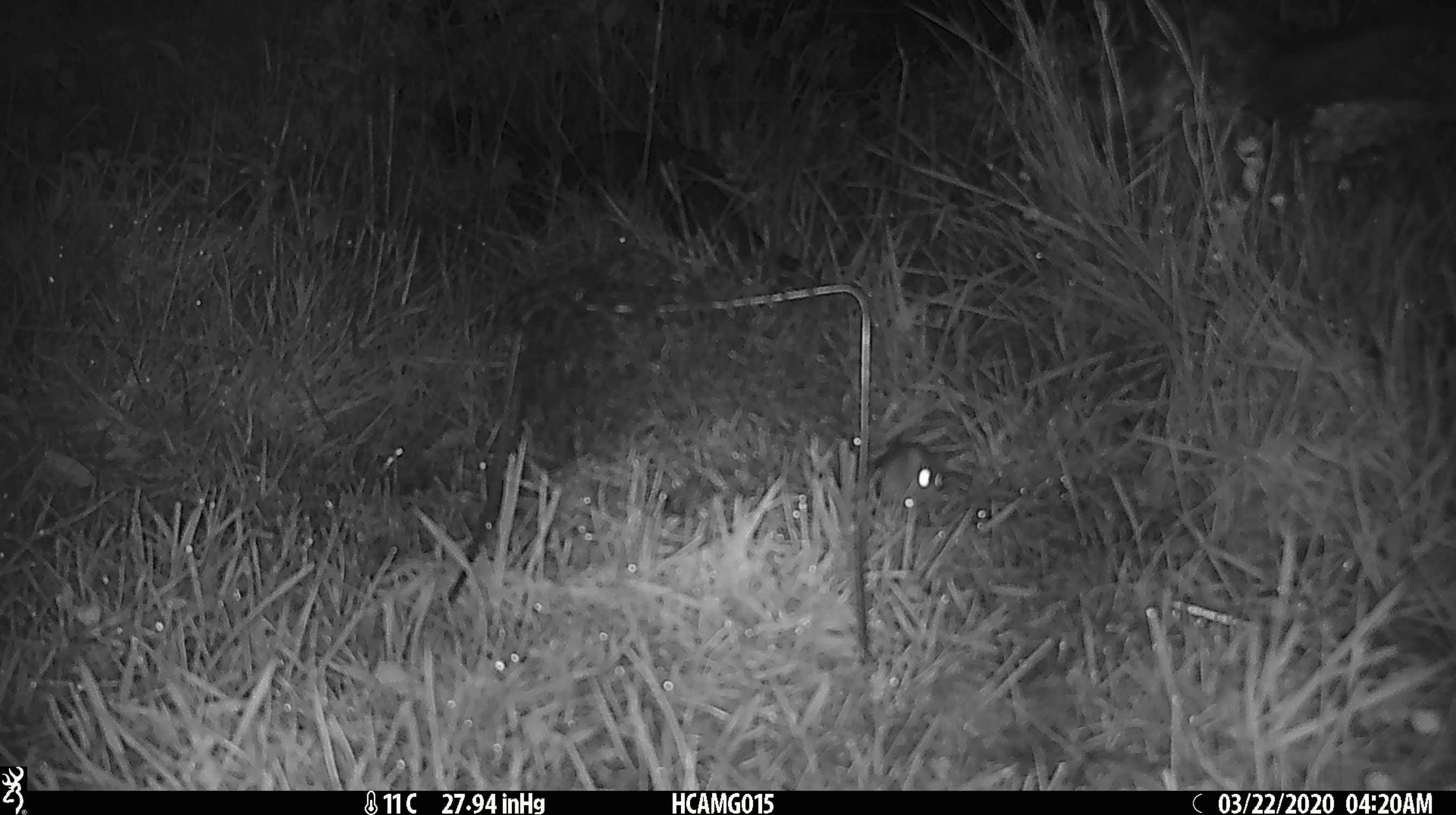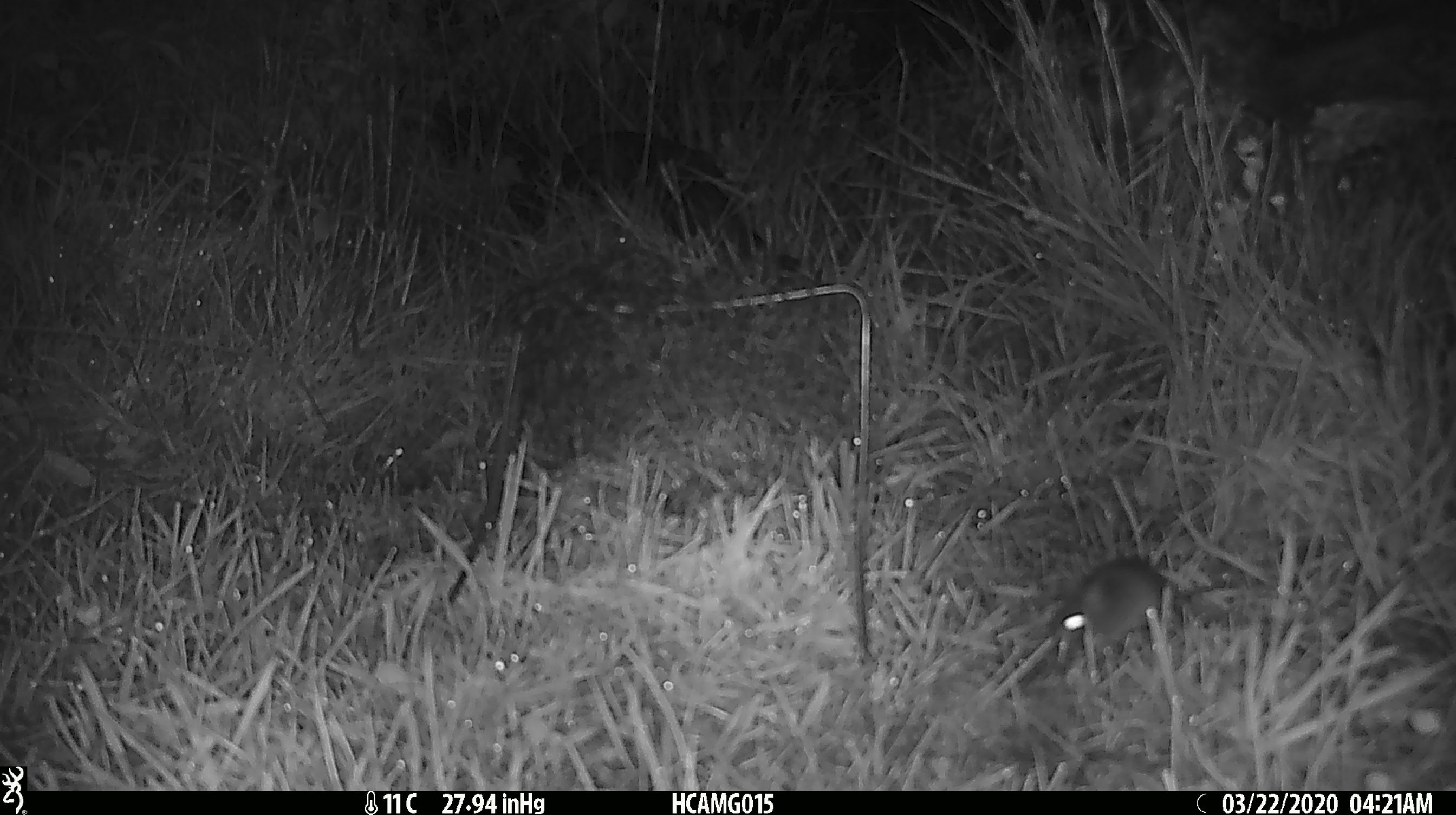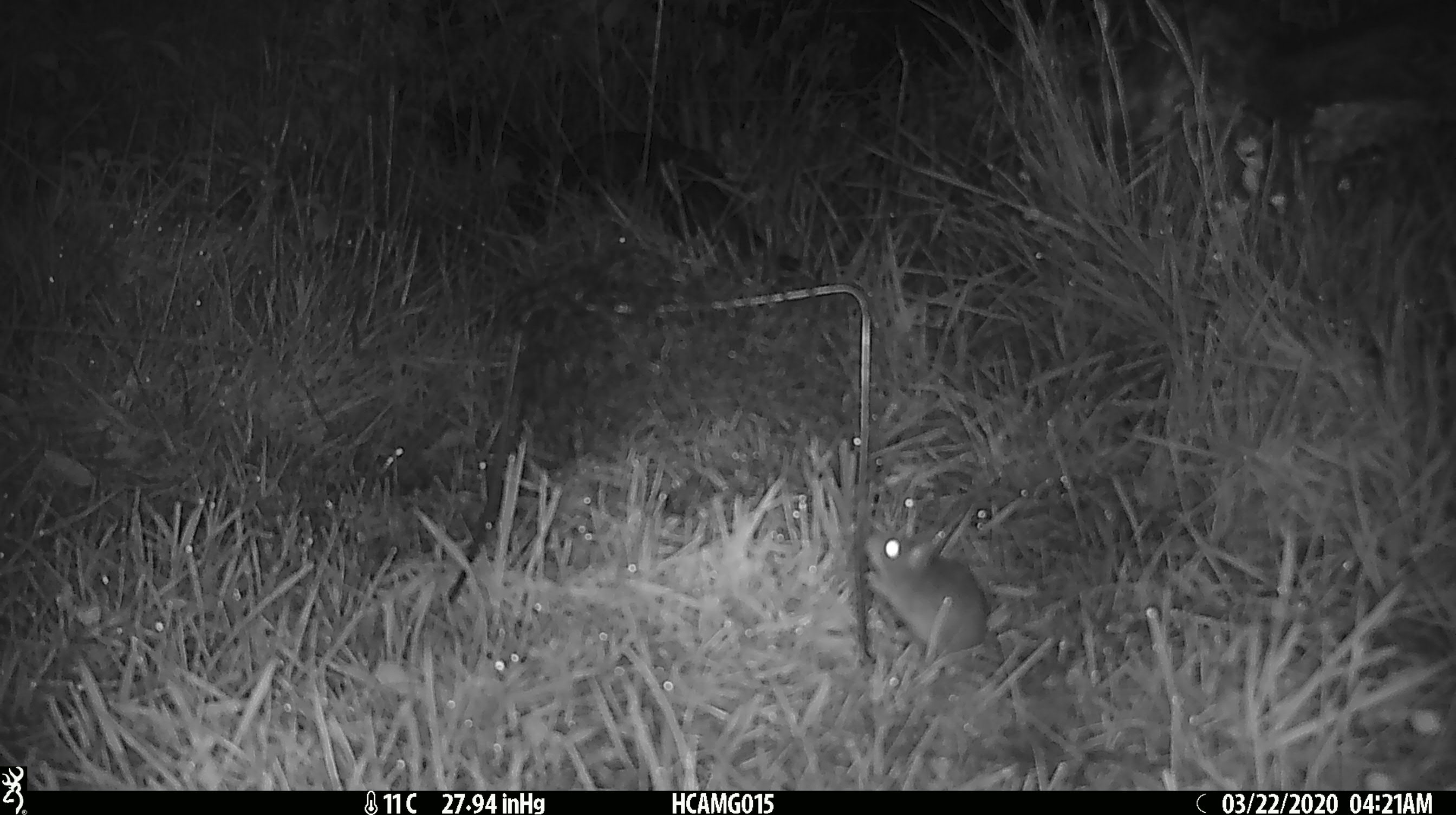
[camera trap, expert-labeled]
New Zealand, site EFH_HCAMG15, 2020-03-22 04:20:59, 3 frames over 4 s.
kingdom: Animalia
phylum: Chordata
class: Mammalia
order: Rodentia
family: Muridae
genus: Mus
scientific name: Mus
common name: mouse